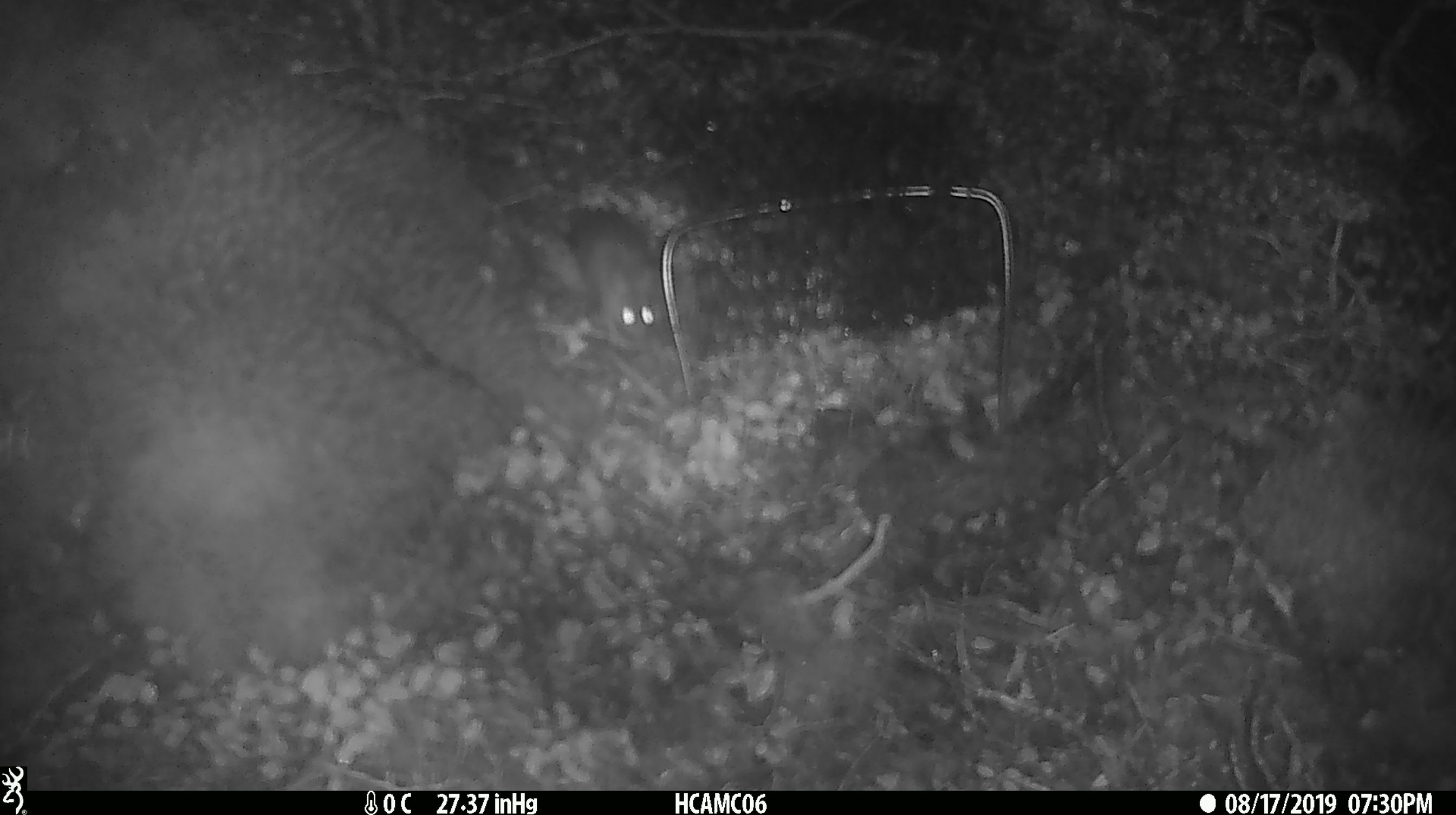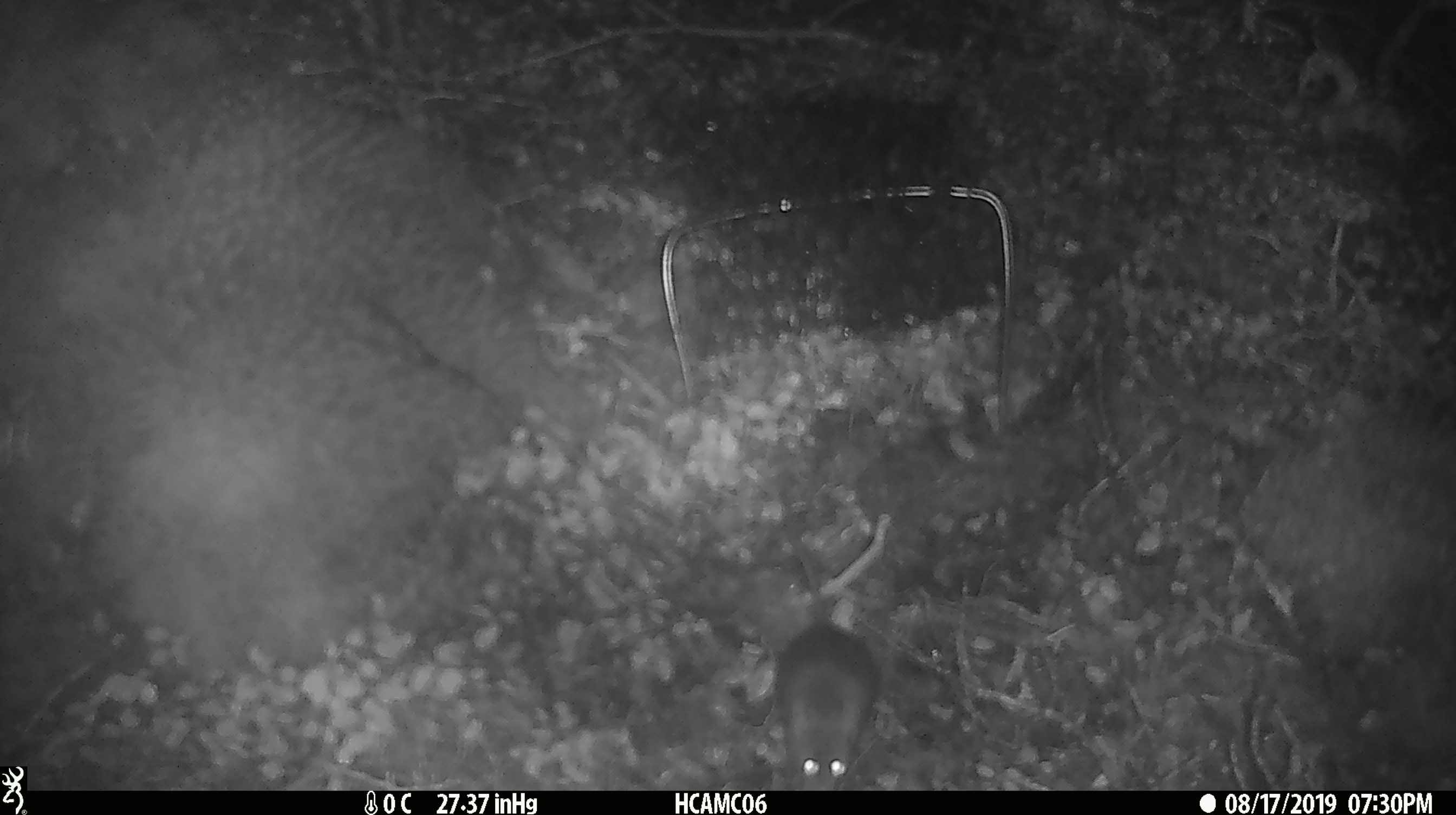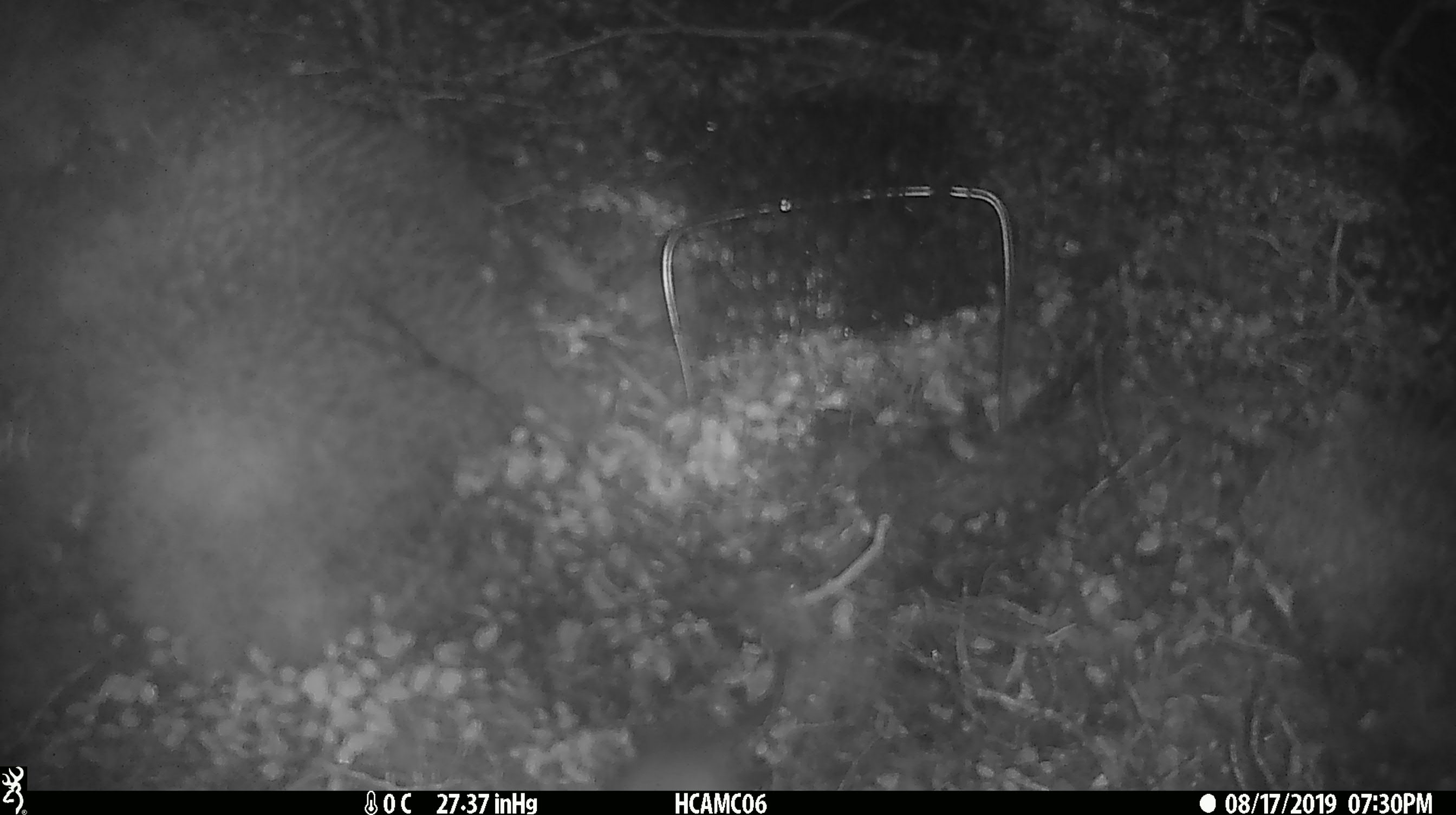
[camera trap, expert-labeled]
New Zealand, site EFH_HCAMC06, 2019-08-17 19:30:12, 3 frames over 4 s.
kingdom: Animalia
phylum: Chordata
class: Mammalia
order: Rodentia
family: Muridae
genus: Mus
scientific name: Mus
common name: mouse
Mouse (Mus).